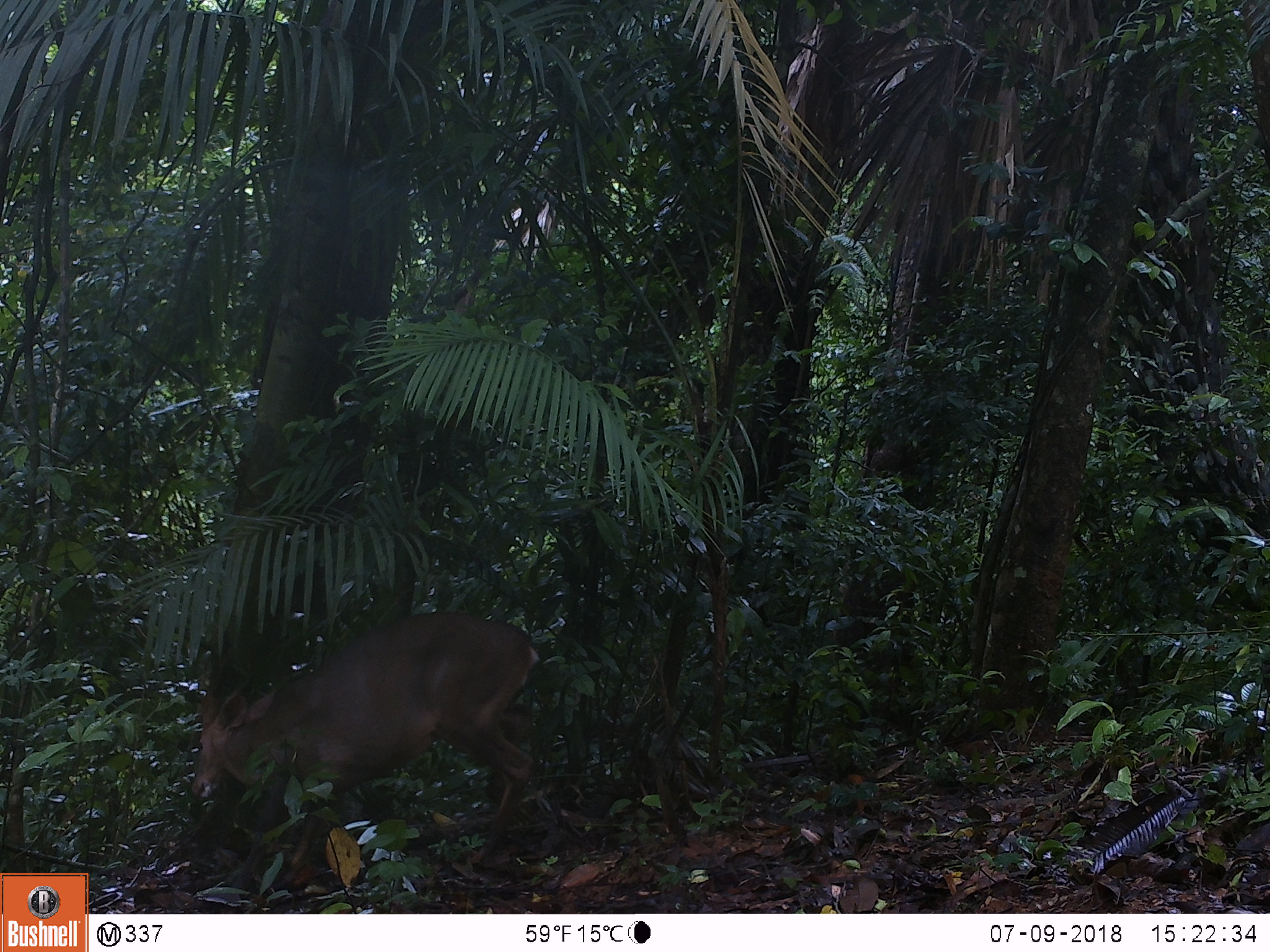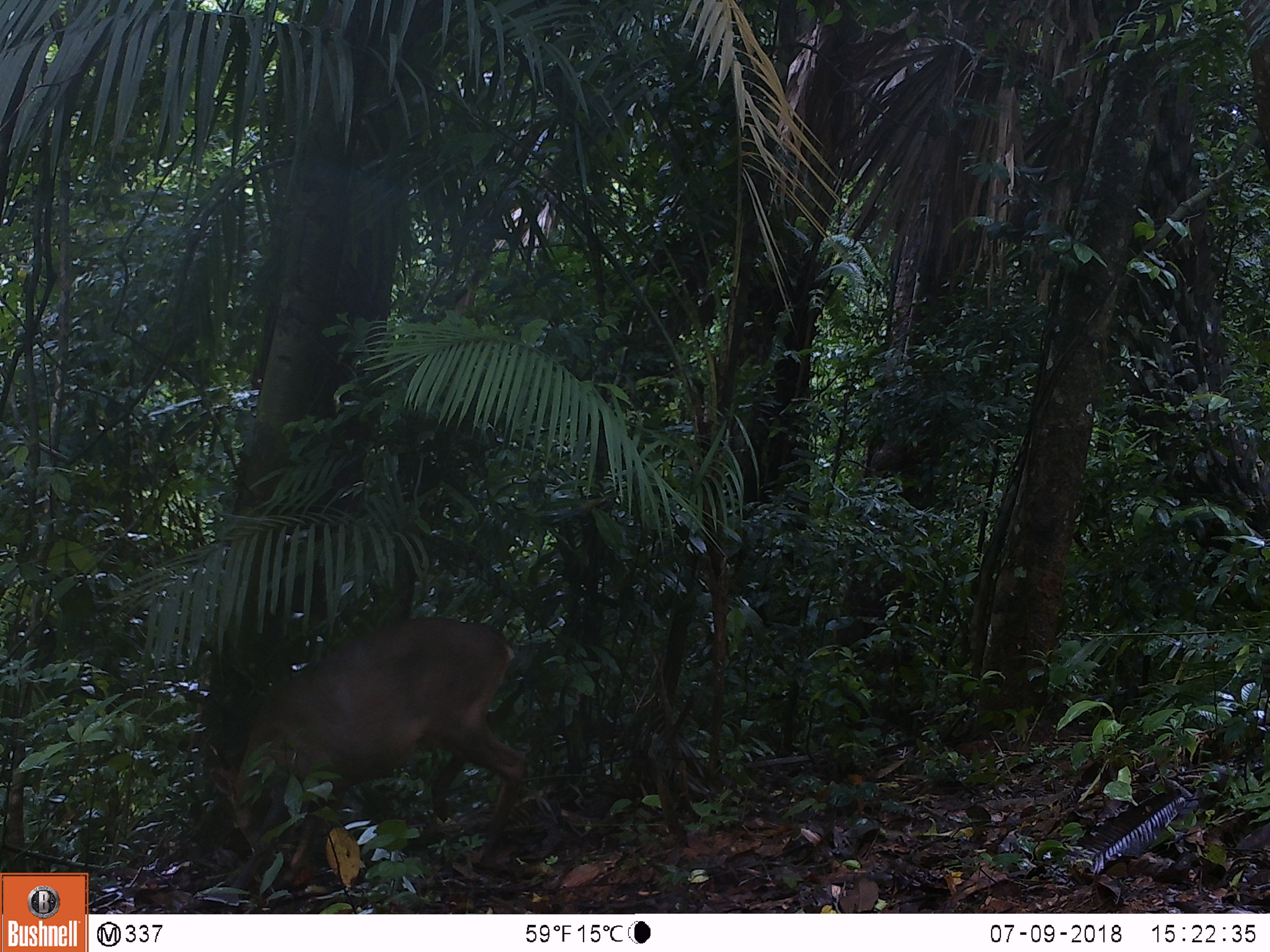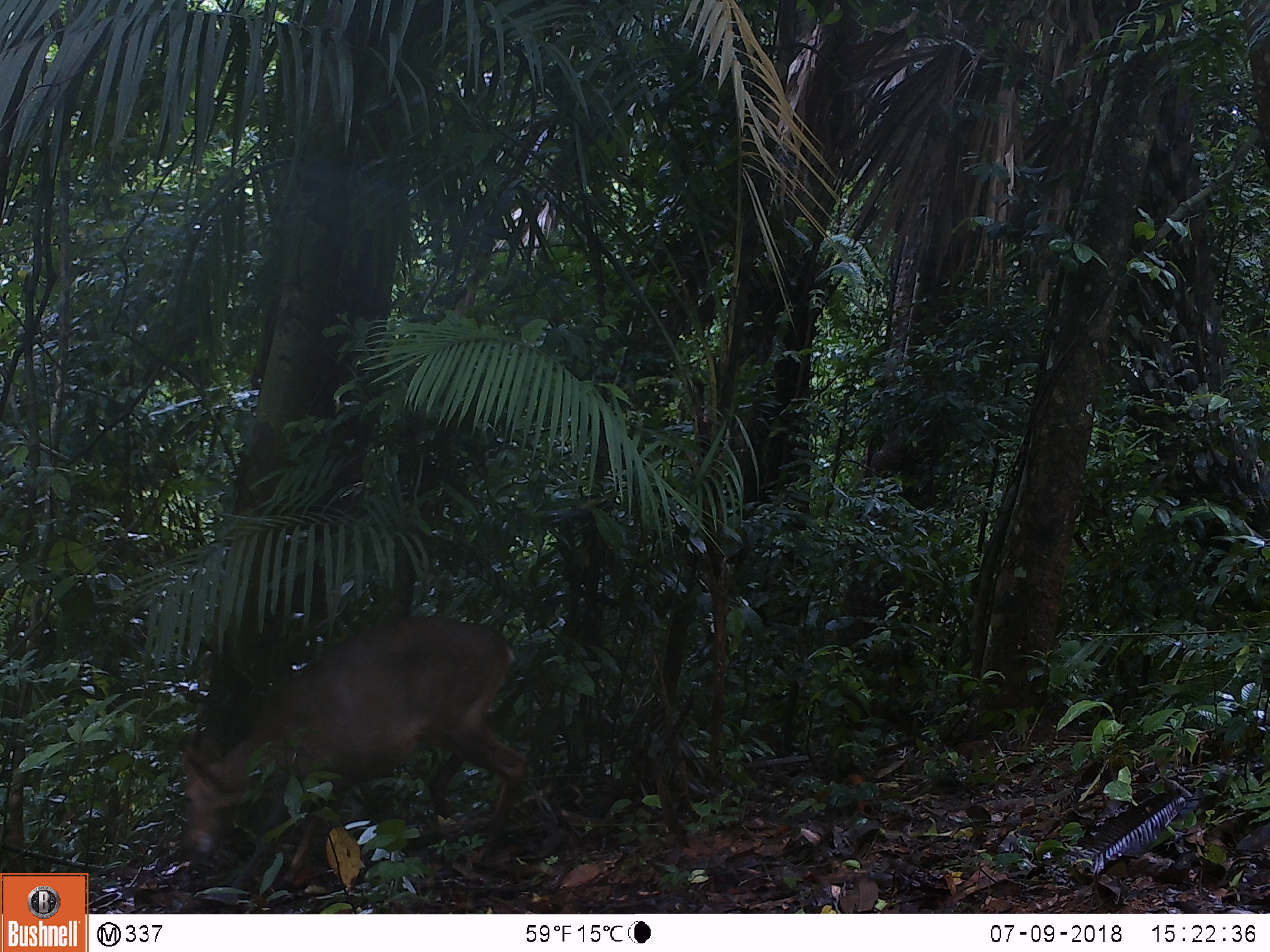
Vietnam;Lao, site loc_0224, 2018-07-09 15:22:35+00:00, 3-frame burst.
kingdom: Animalia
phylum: Chordata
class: Mammalia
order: Artiodactyla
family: Cervidae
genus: Muntiacus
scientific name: Muntiacus vuquangensis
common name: large-antlered muntjac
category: large antlered muntjac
Large antlered muntjac (large-antlered muntjac) (Muntiacus vuquangensis). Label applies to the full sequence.